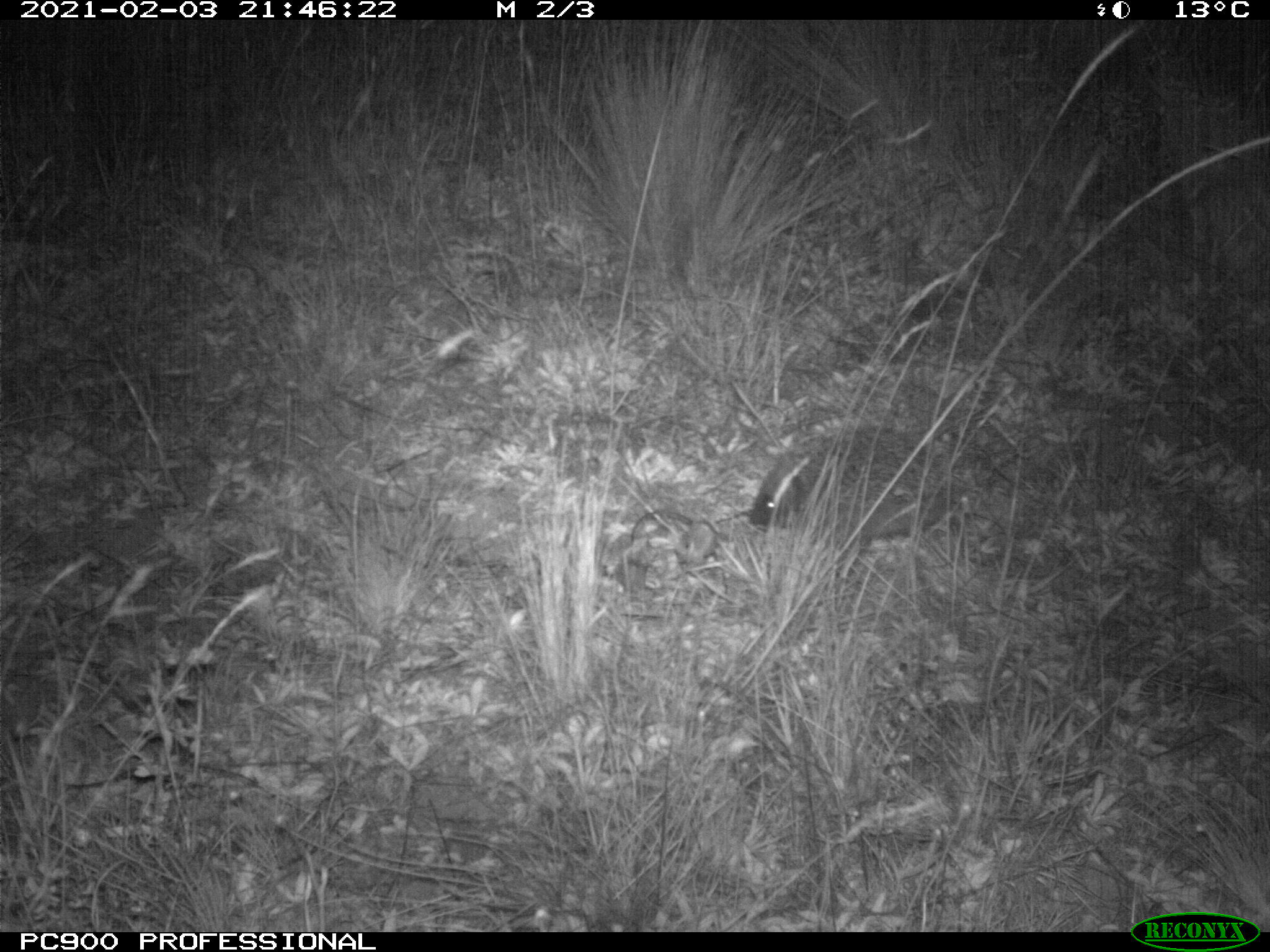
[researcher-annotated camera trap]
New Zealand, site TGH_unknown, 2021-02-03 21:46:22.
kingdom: Animalia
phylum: Chordata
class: Mammalia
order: Eulipotyphla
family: Erinaceidae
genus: Erinaceus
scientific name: Erinaceus europaeus europaeus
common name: european hedgehog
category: hedgehog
Hedgehog (european hedgehog) (Erinaceus europaeus europaeus).